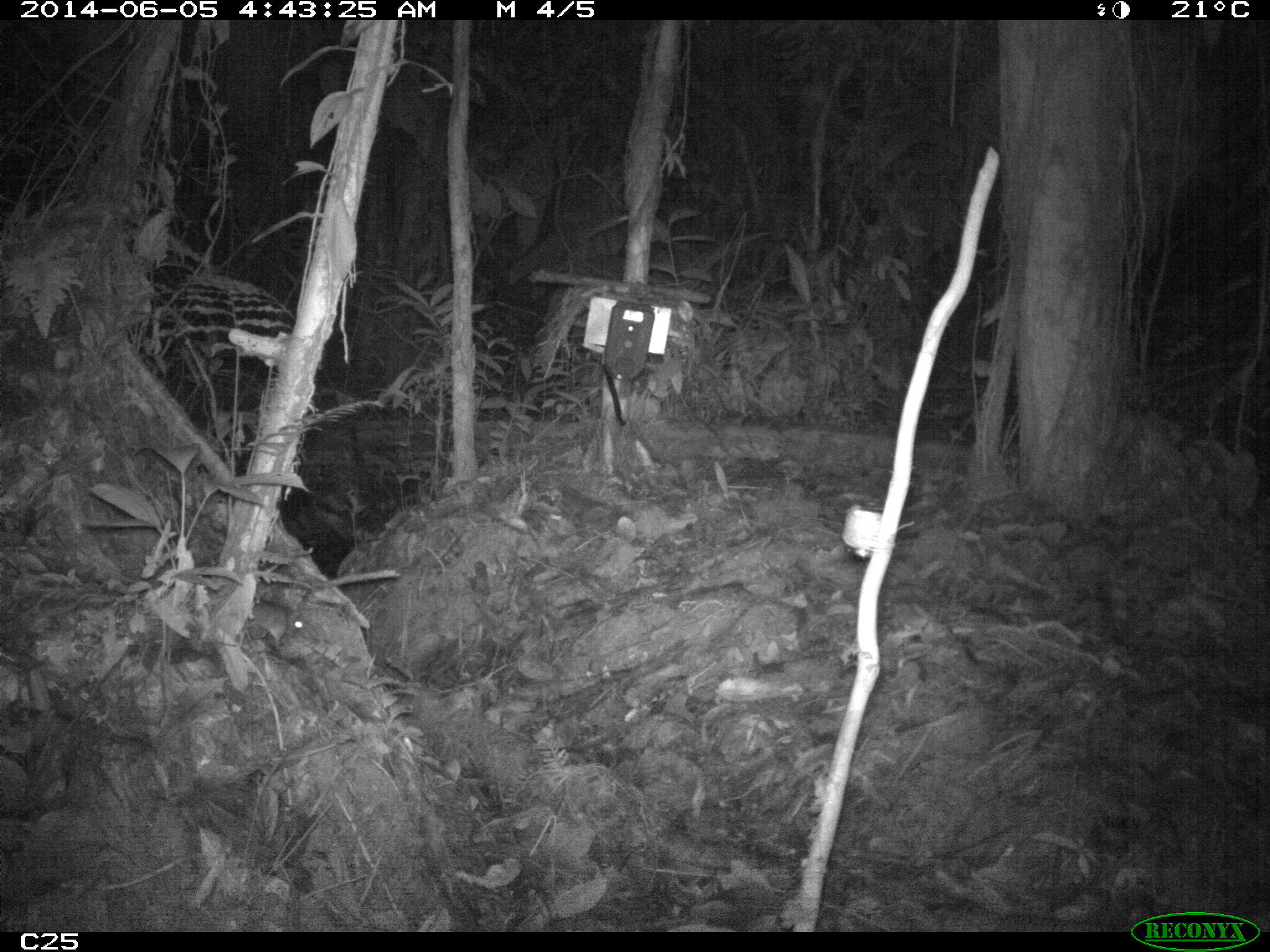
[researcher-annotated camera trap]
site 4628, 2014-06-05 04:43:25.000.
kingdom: Animalia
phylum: Chordata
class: Mammalia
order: Rodentia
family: Muridae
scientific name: Muridae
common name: mice, rats, and gerbils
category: unknown mouse or rat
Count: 1.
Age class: adult.